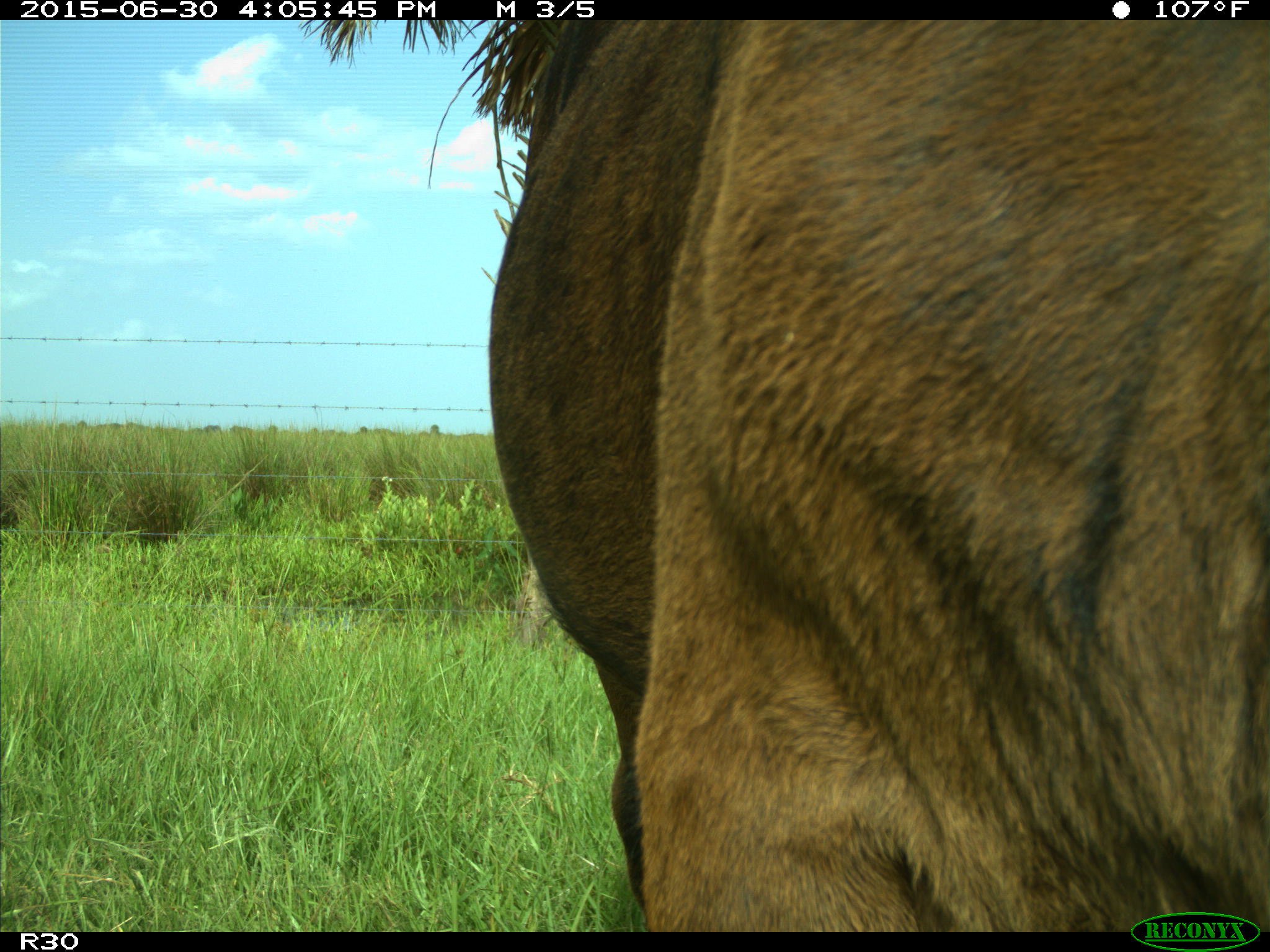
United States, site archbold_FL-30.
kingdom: Animalia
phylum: Chordata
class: Mammalia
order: Artiodactyla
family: Bovidae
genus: Bos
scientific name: Bos taurus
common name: domestic cow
Bos taurus (domestic cow).